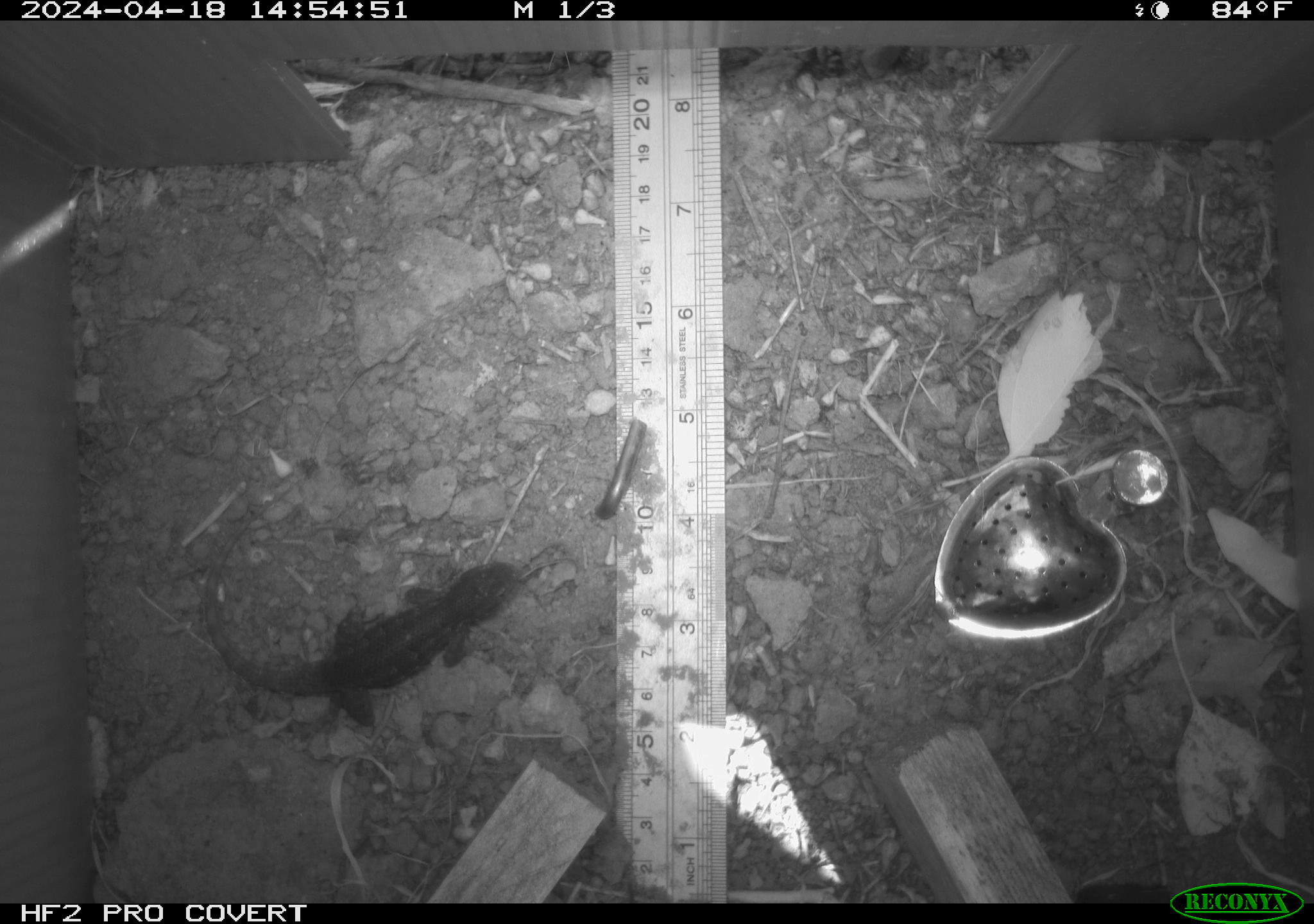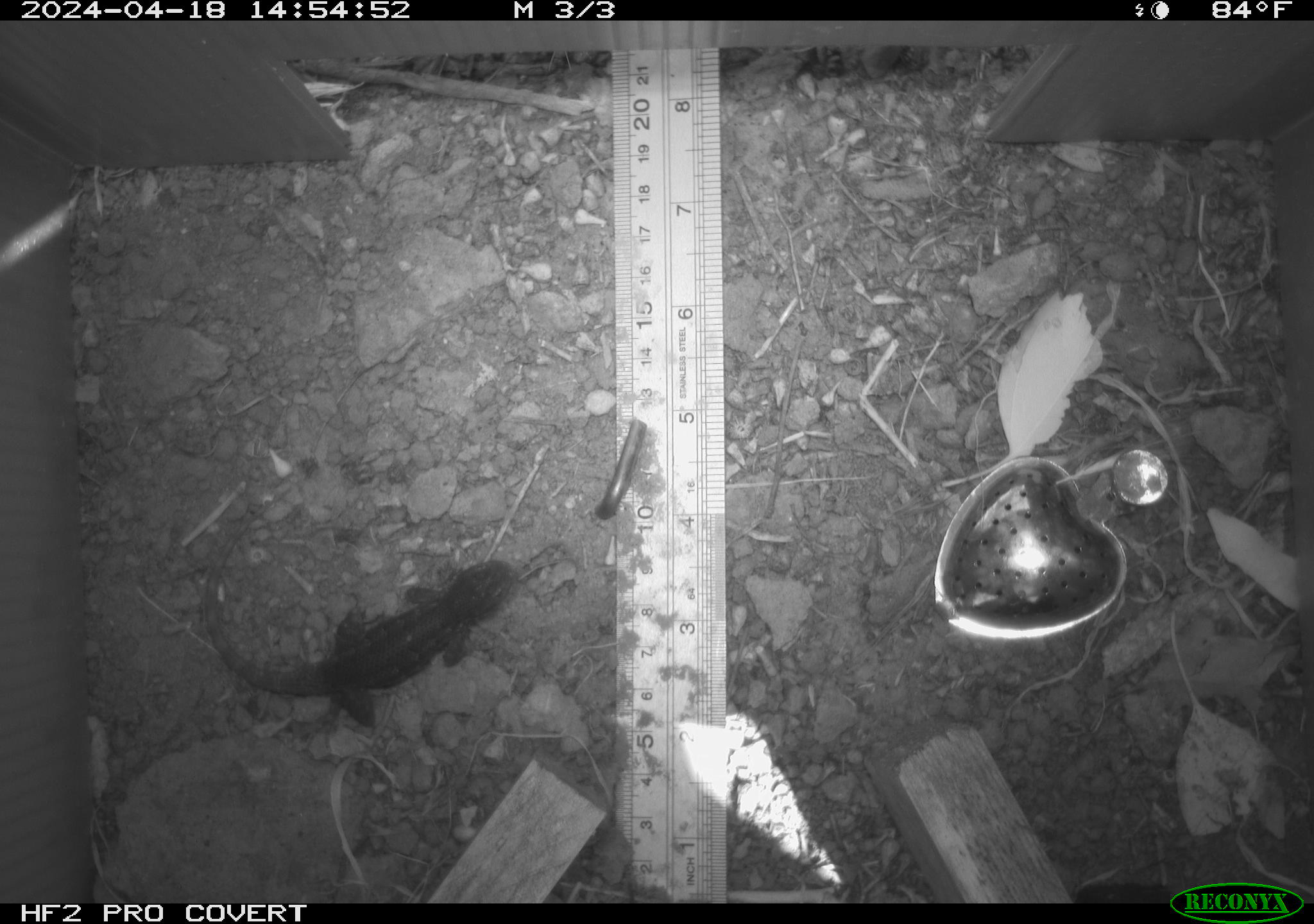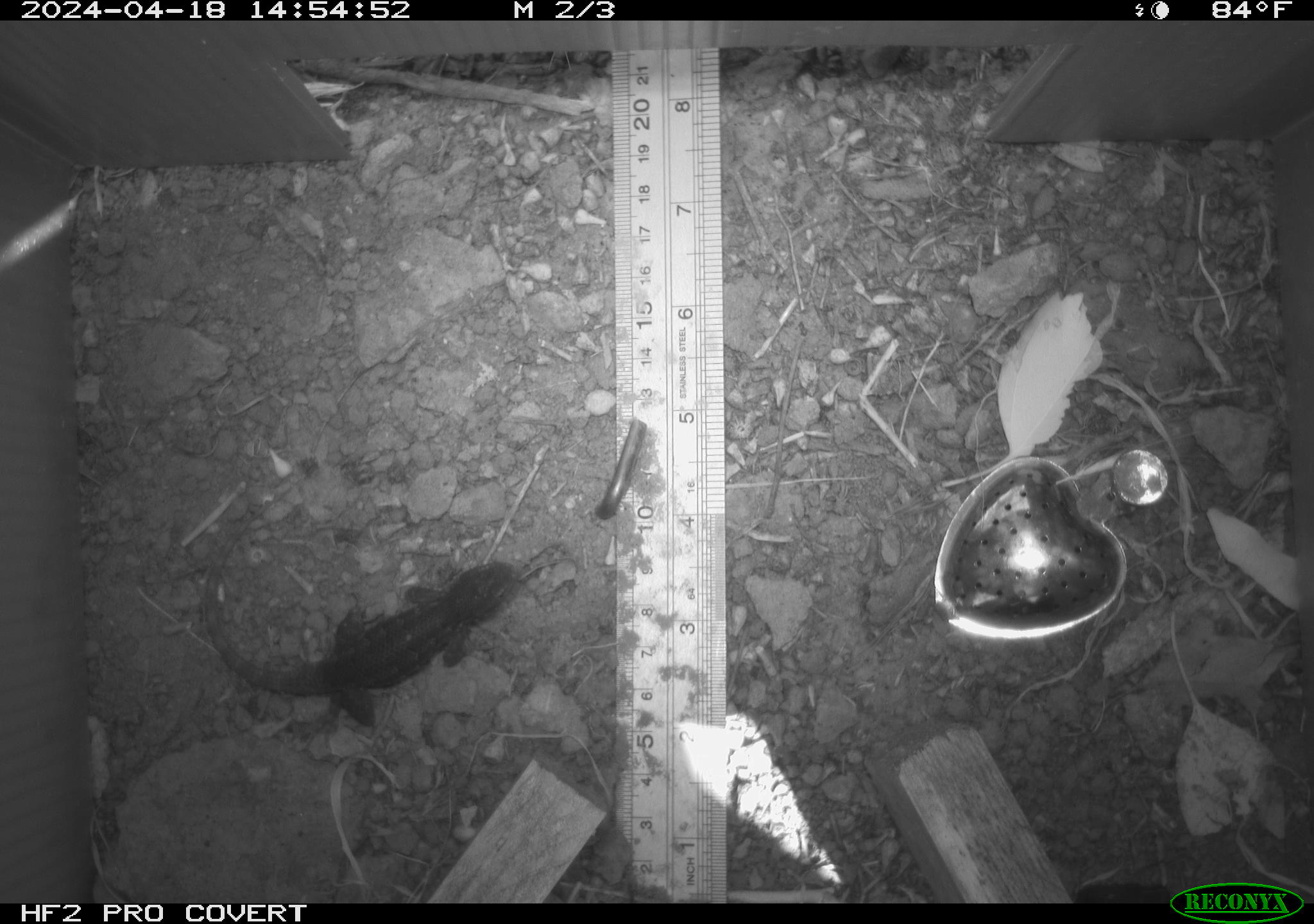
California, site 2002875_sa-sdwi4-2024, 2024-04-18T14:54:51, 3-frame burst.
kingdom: Animalia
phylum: Chordata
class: Reptilia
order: Squamata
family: Phrynosomatidae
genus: Sceloporus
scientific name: Sceloporus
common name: spiny lizards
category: sceloporus species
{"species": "sceloporus species (spiny lizards) (Sceloporus)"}